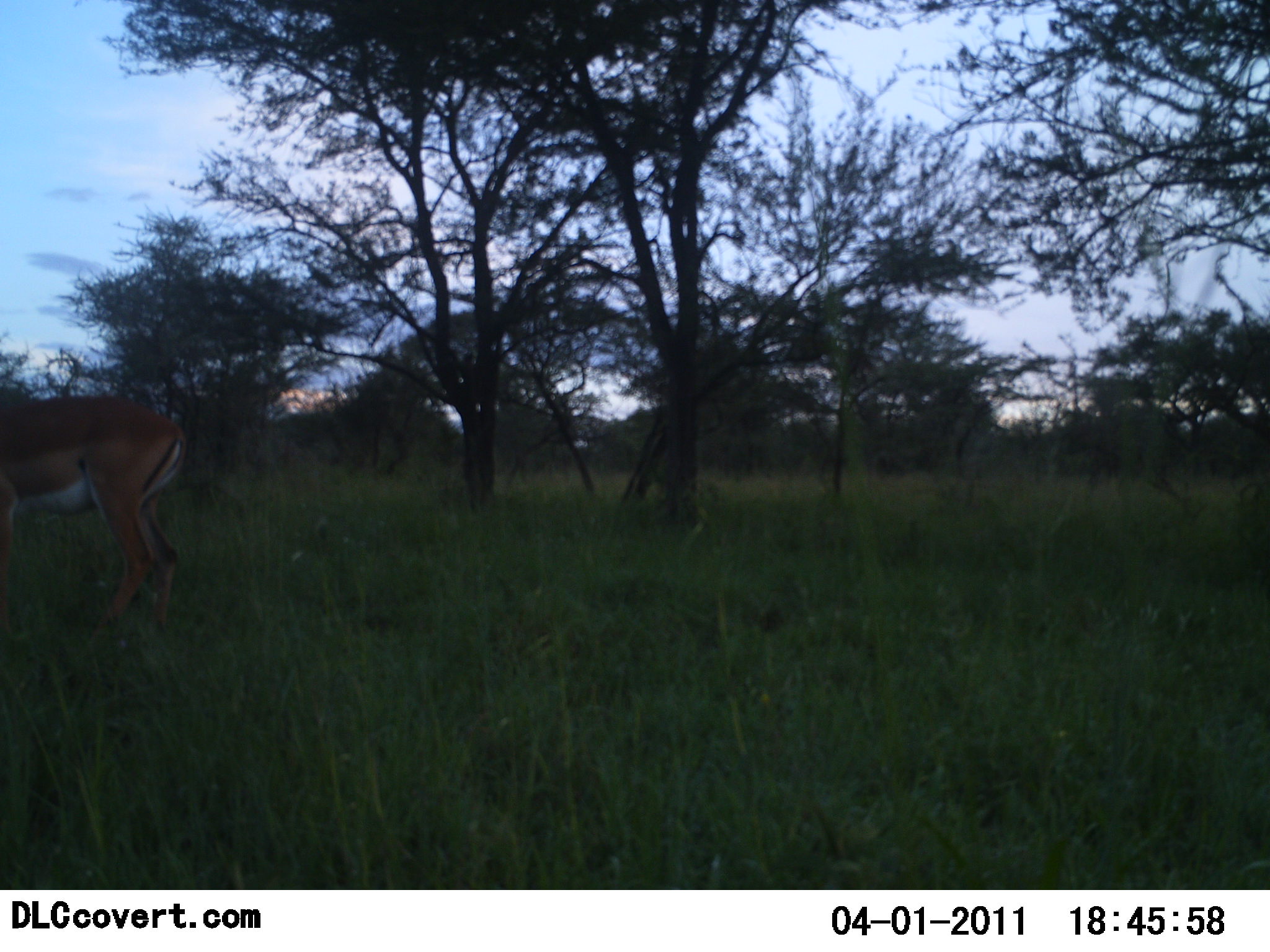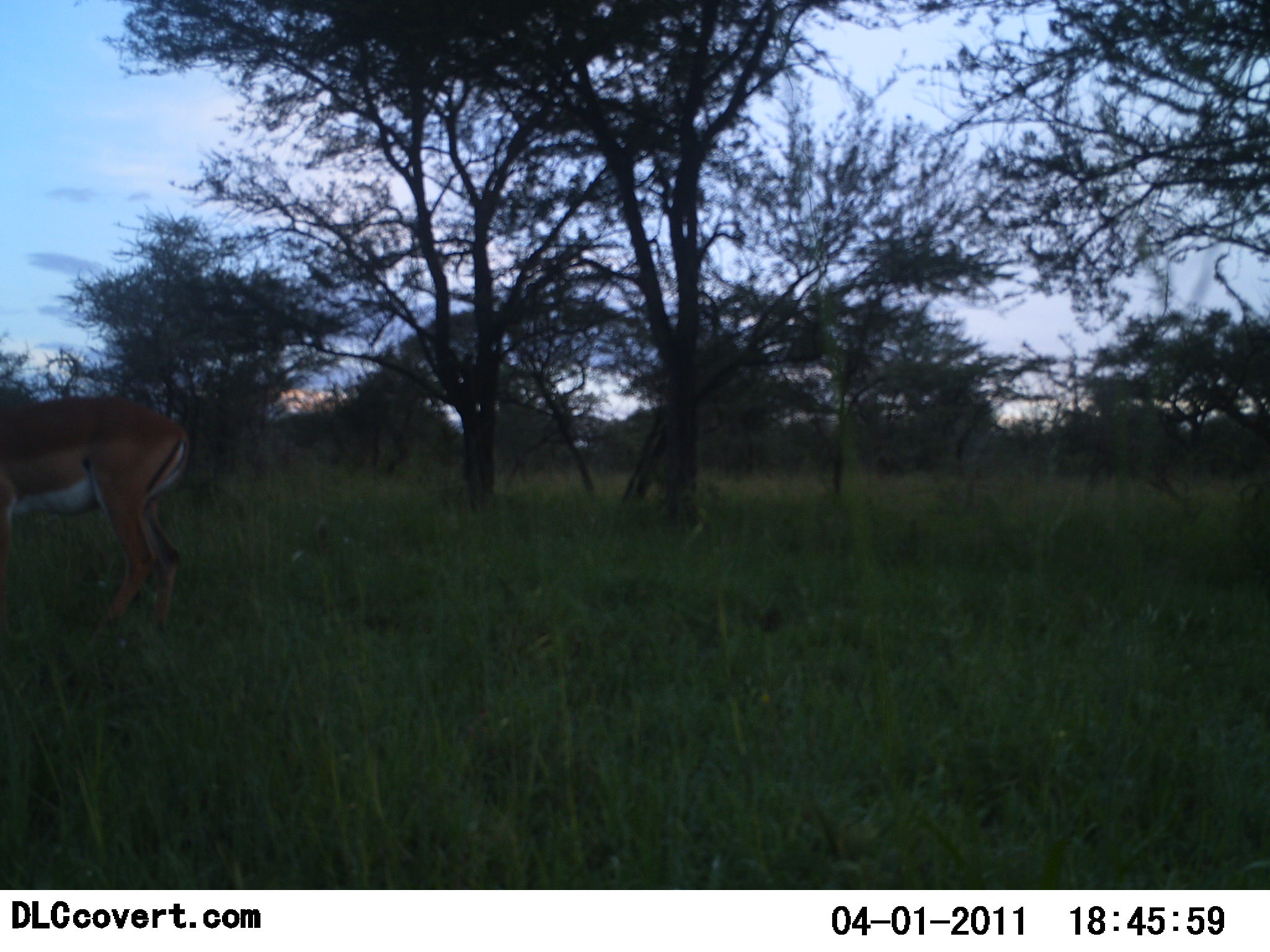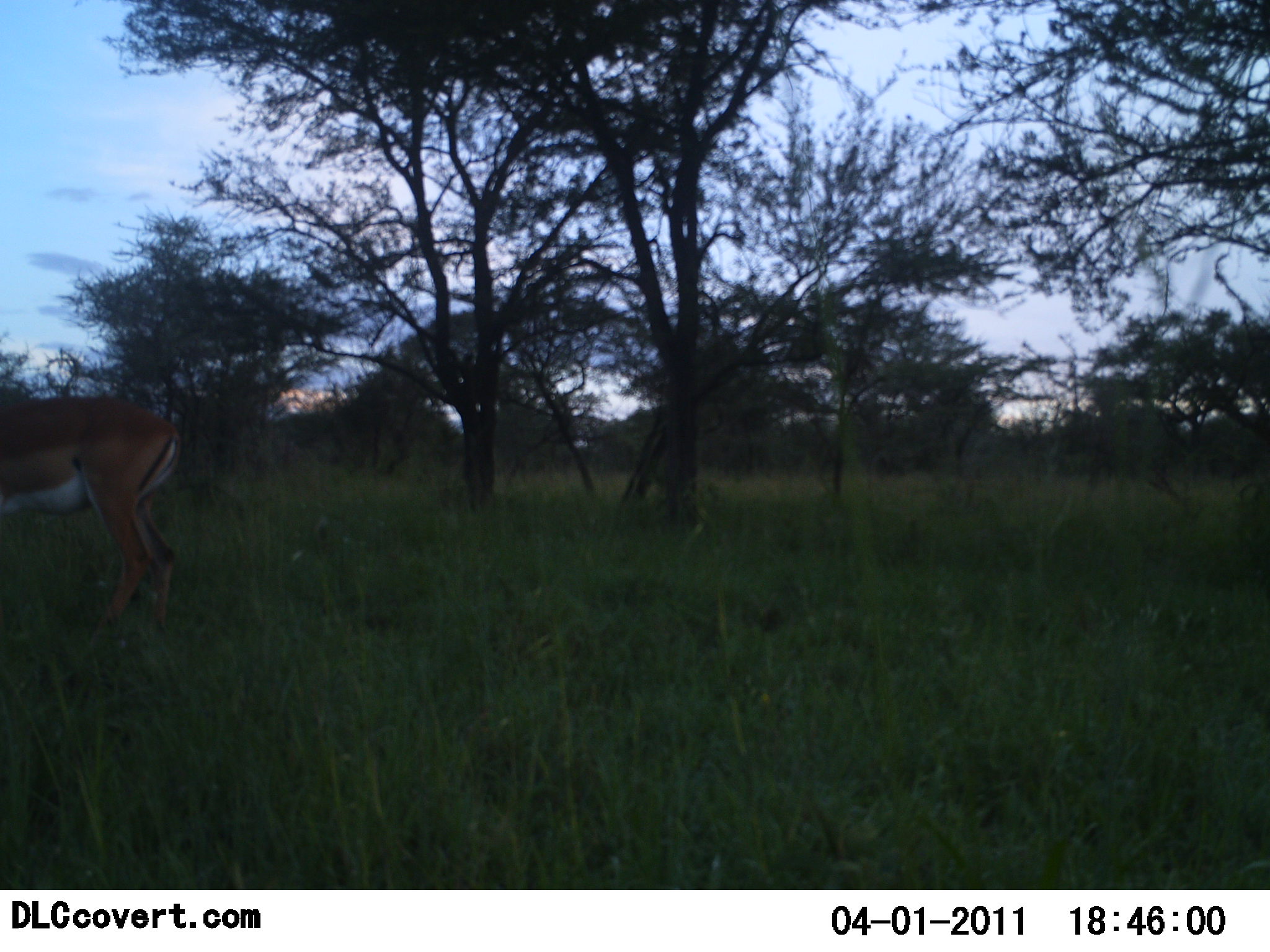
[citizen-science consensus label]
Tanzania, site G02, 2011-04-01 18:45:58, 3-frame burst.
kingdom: Animalia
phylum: Chordata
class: Mammalia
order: Artiodactyla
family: Bovidae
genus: Nanger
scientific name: Nanger granti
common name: grant's gazelle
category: gazellegrants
Gazellegrants (grant's gazelle) (Nanger granti), count 1. Behavior (volunteer vote fractions): standing 78%, resting 0%, moving 11%, interacting 0%. Young present (vote fraction): 0%. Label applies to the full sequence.